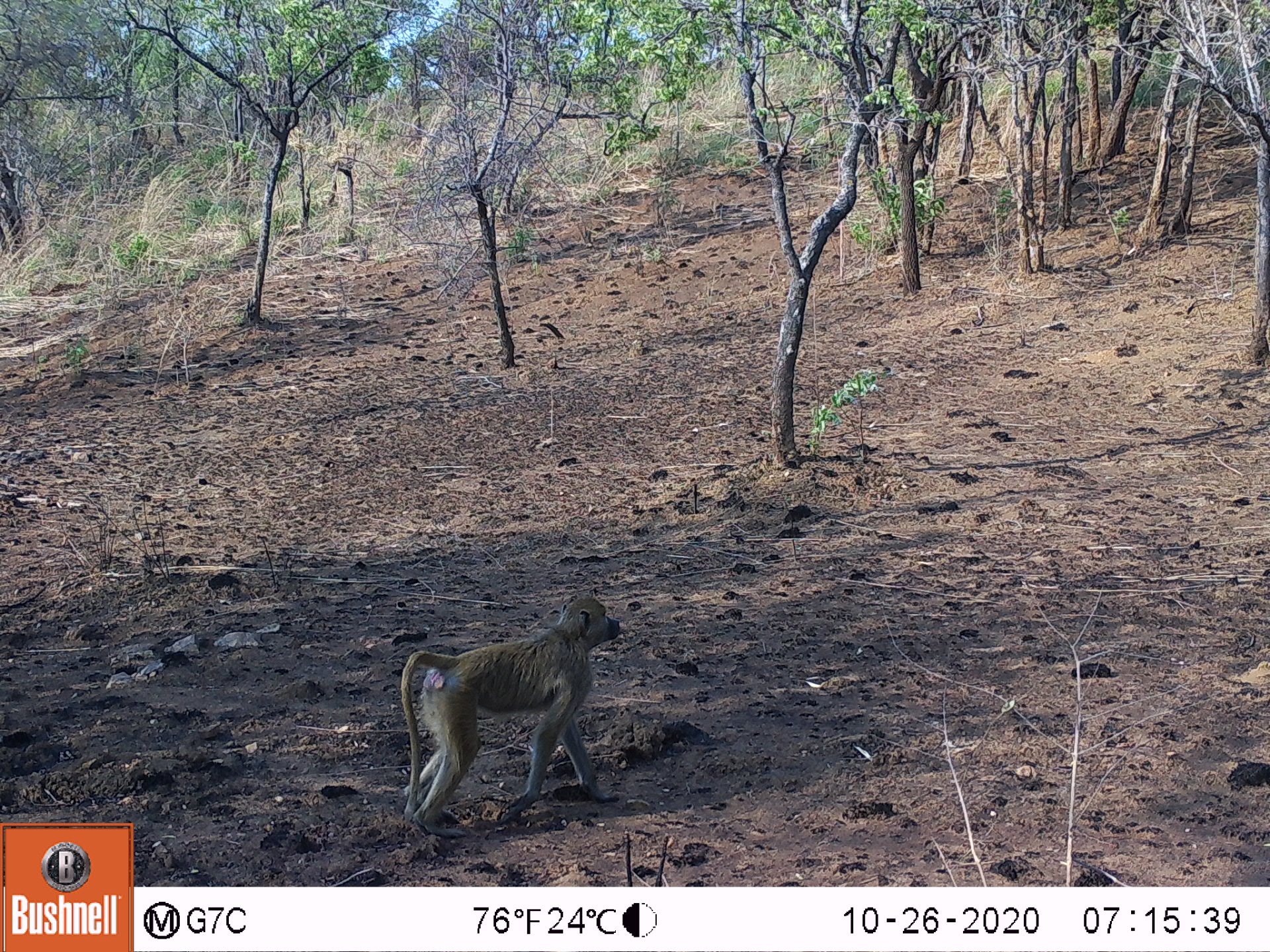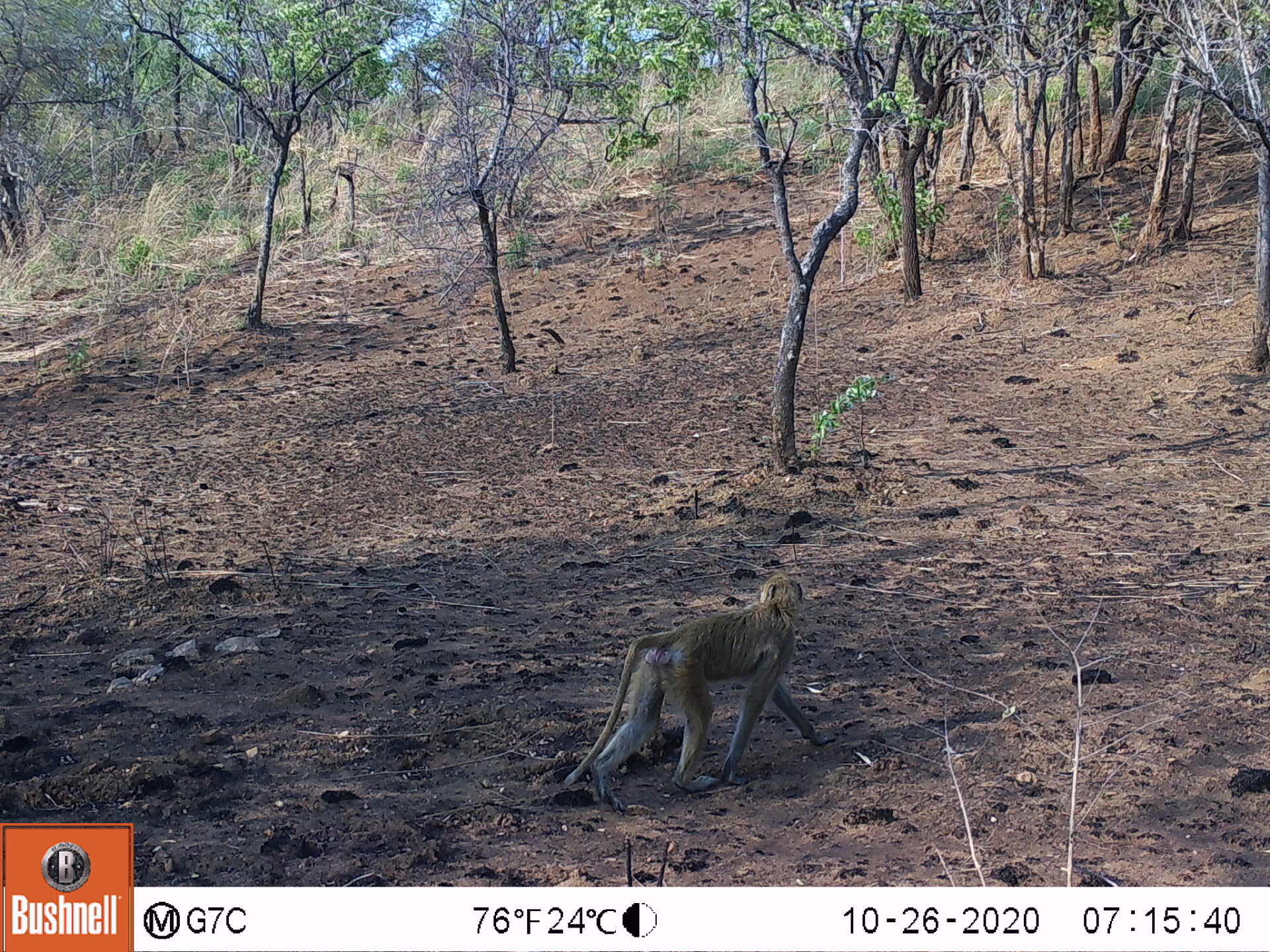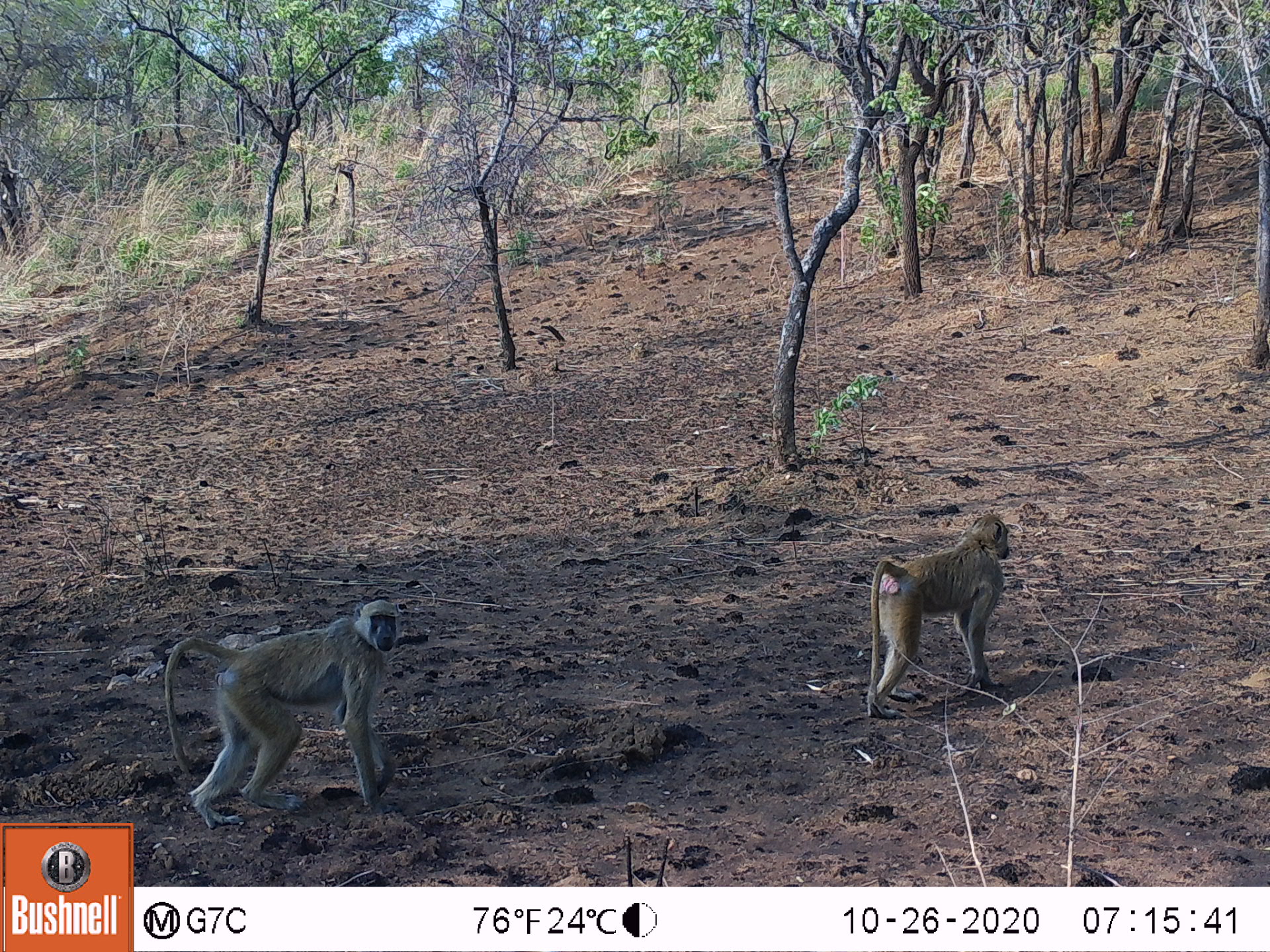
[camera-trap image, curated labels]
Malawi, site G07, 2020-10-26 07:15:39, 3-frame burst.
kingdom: Animalia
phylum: Chordata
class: Mammalia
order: Primates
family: Cercopithecidae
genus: Papio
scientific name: Papio cynocephalus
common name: yellow baboon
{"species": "yellow baboon (Papio cynocephalus)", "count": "1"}